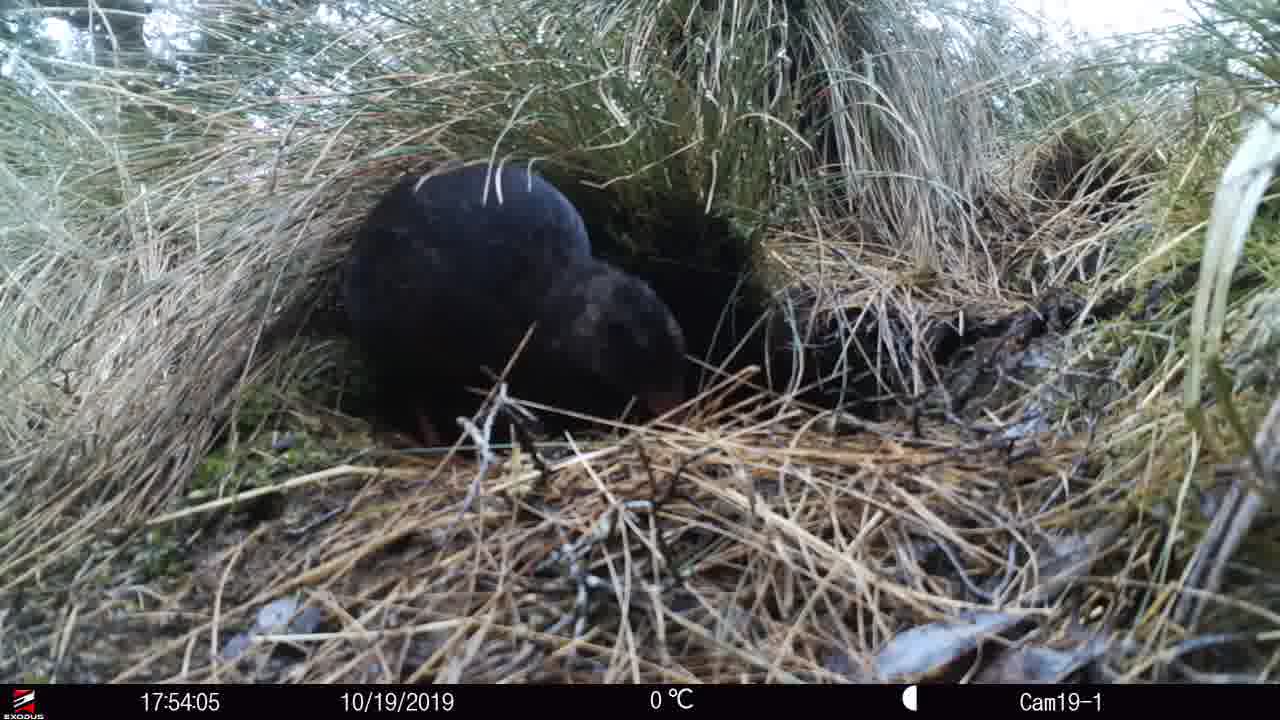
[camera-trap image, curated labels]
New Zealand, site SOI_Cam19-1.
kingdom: Animalia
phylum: Chordata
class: Aves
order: Gruiformes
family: Rallidae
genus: Gallirallus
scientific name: Gallirallus australis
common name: weka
Weka (Gallirallus australis).